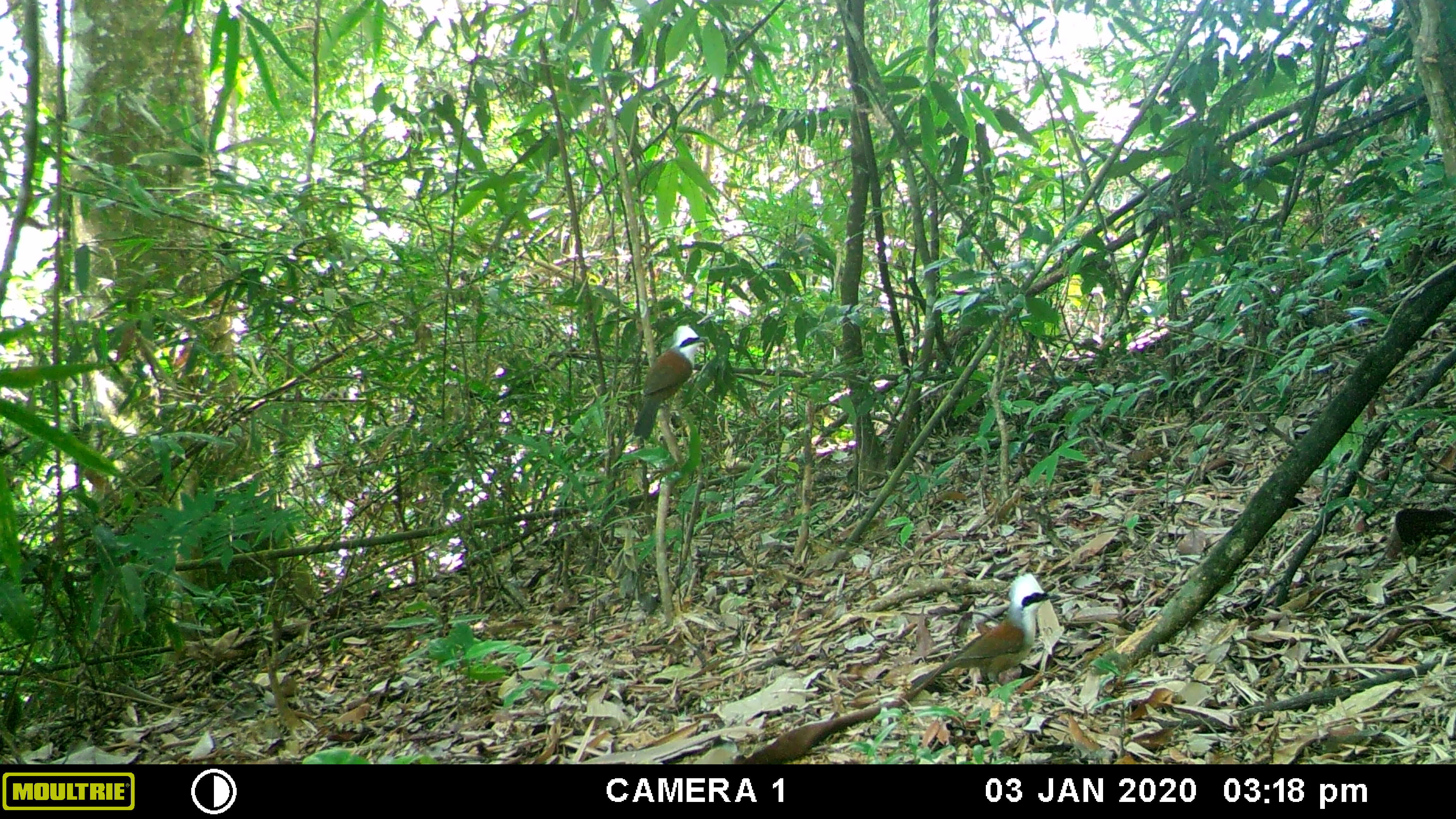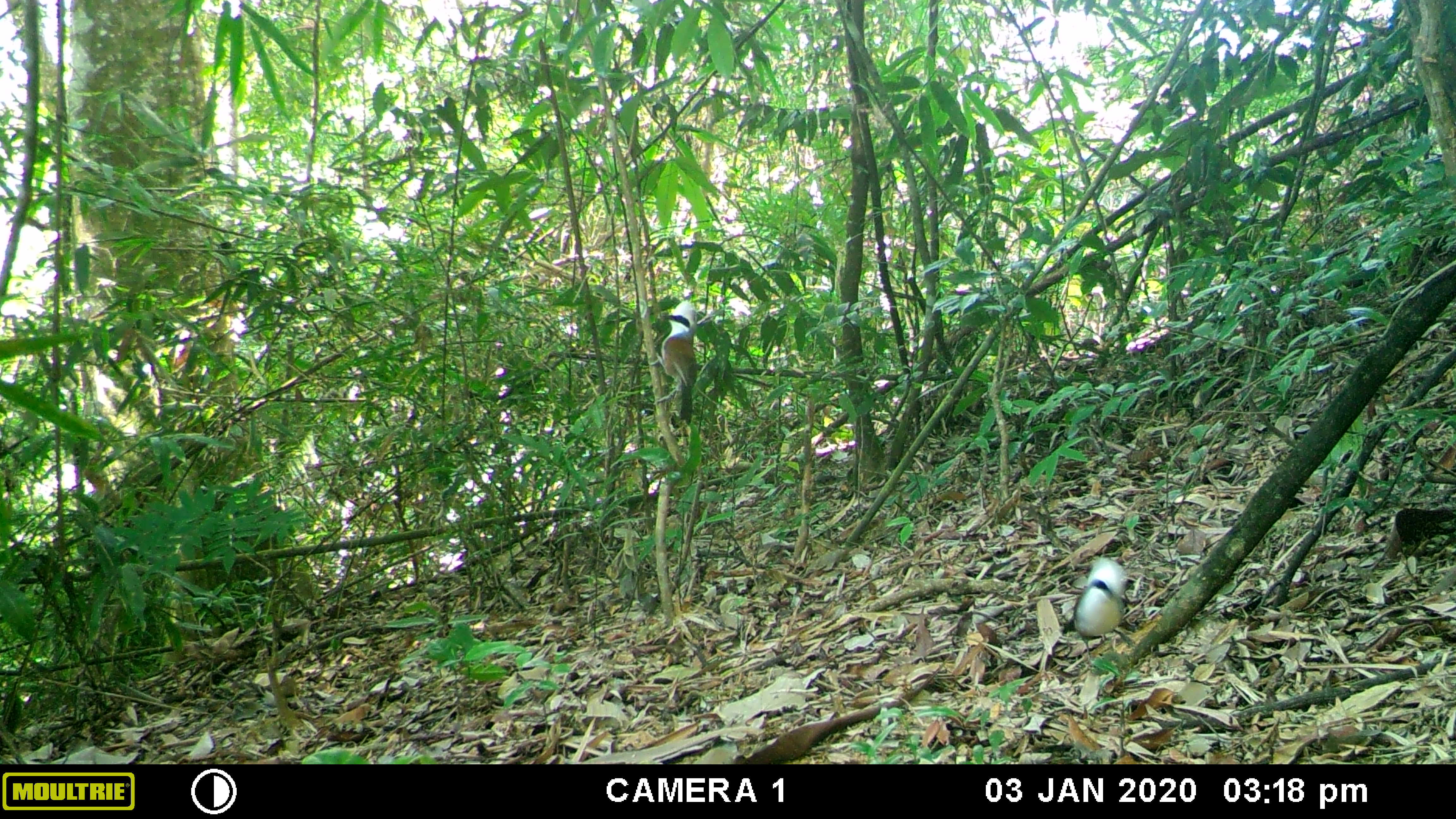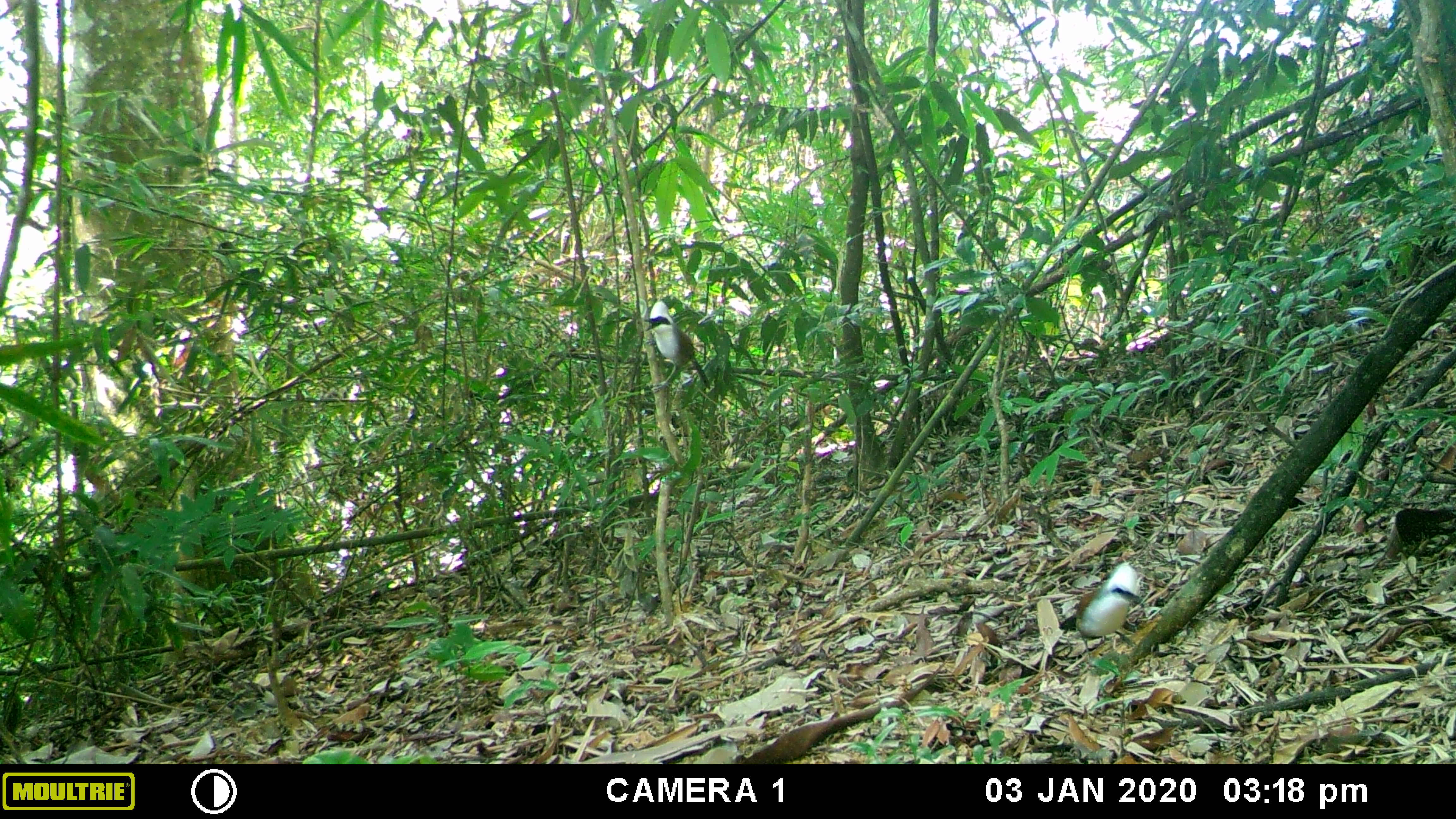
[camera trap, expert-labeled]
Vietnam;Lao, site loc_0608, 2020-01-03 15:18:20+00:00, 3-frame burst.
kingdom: Animalia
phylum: Chordata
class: Aves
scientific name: Aves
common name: bird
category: unidentified bird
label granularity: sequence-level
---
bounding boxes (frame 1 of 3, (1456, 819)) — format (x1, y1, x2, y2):
unidentified bird: (907, 572, 1060, 694); (633, 324, 705, 440)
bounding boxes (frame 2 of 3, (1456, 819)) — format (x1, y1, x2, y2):
unidentified bird: (648, 300, 698, 424); (1072, 556, 1127, 663)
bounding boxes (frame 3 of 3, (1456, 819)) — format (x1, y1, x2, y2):
unidentified bird: (1075, 561, 1145, 660); (643, 300, 711, 392)